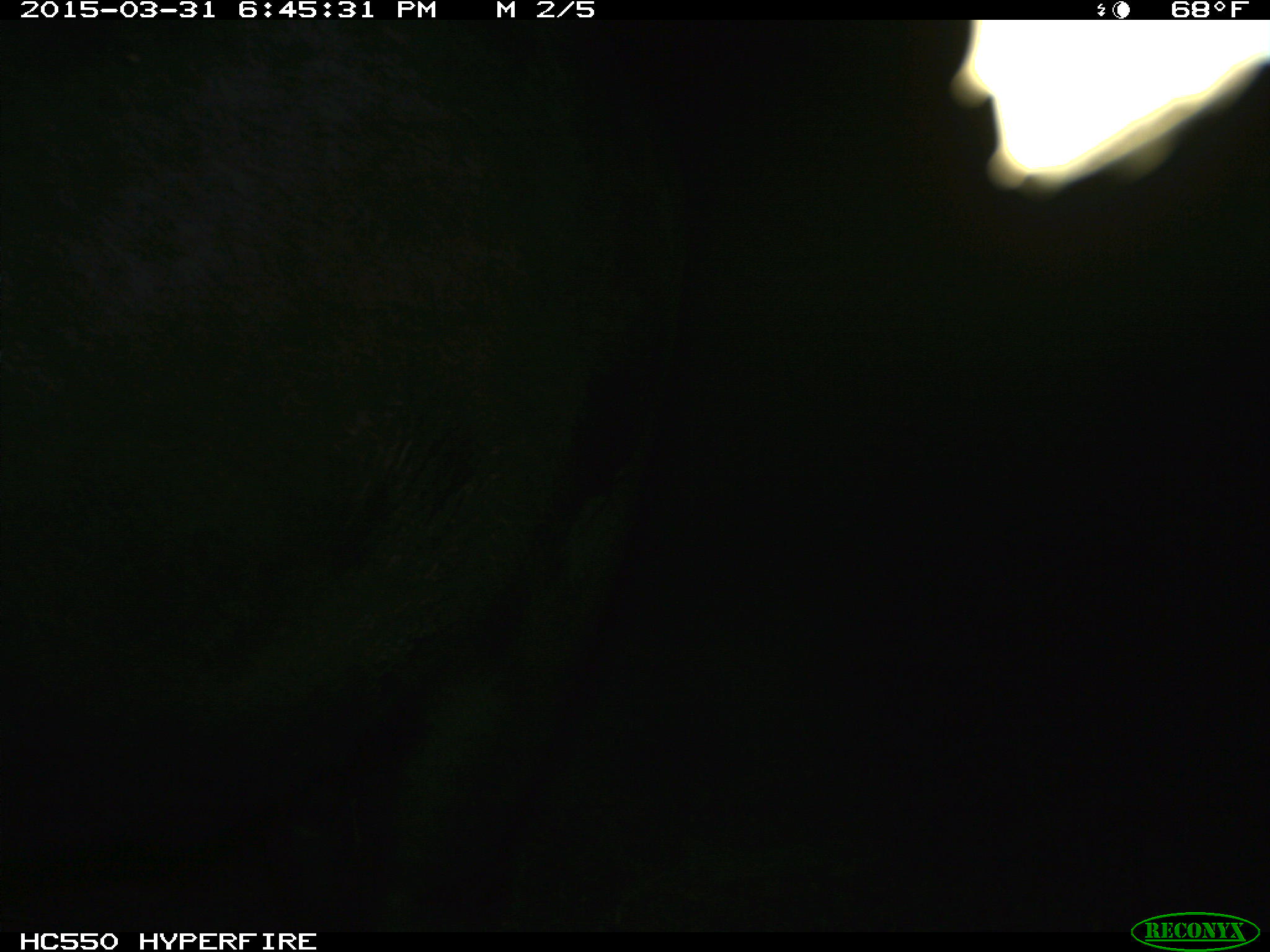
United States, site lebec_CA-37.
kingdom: Animalia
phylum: Chordata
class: Mammalia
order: Artiodactyla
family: Bovidae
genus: Bos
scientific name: Bos taurus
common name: domestic cow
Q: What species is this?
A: Bos taurus (domestic cow).